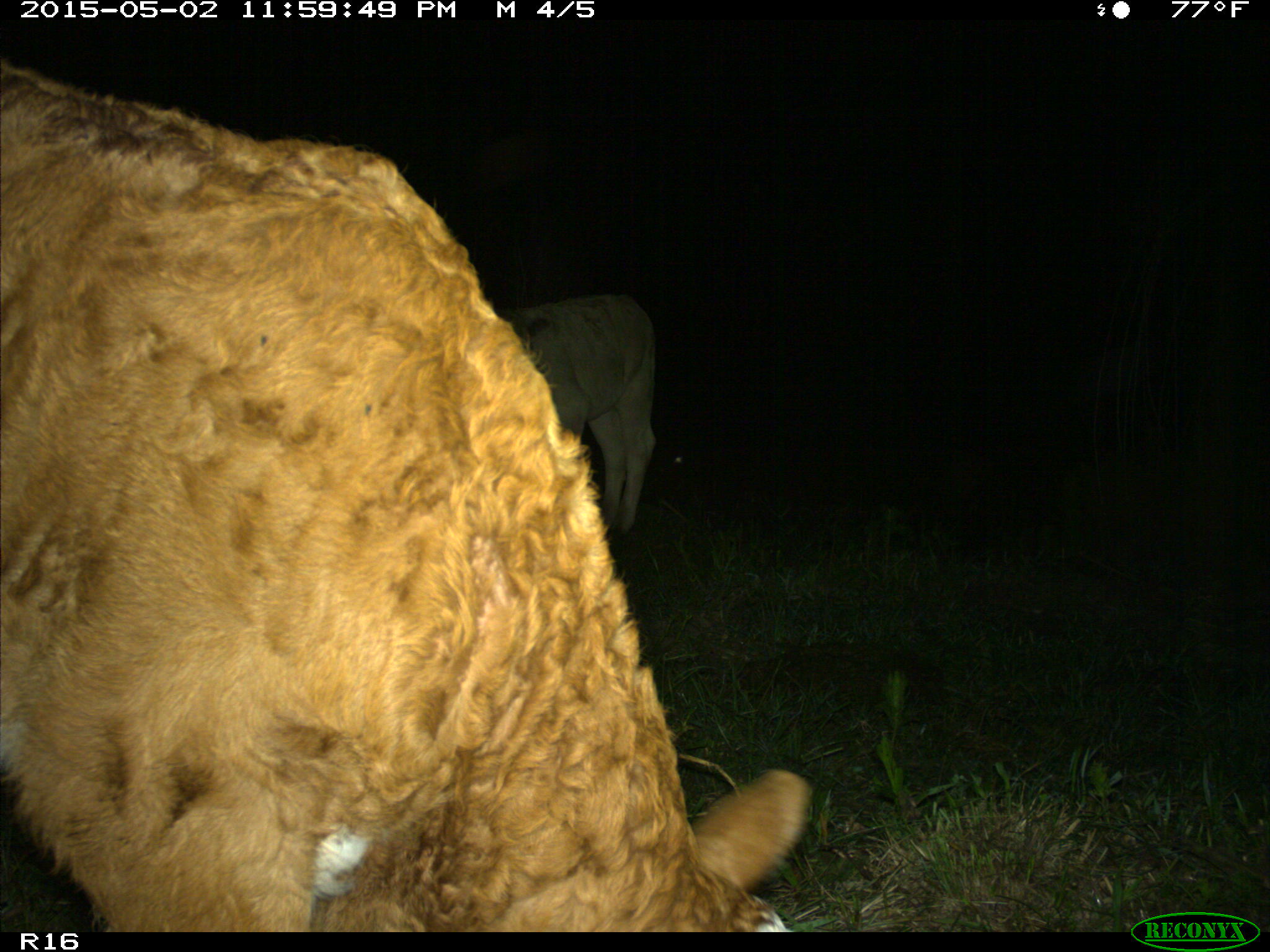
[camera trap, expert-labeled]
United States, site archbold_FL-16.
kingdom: Animalia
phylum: Chordata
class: Mammalia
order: Artiodactyla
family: Bovidae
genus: Bos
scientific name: Bos taurus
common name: domestic cow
Bos taurus (domestic cow).